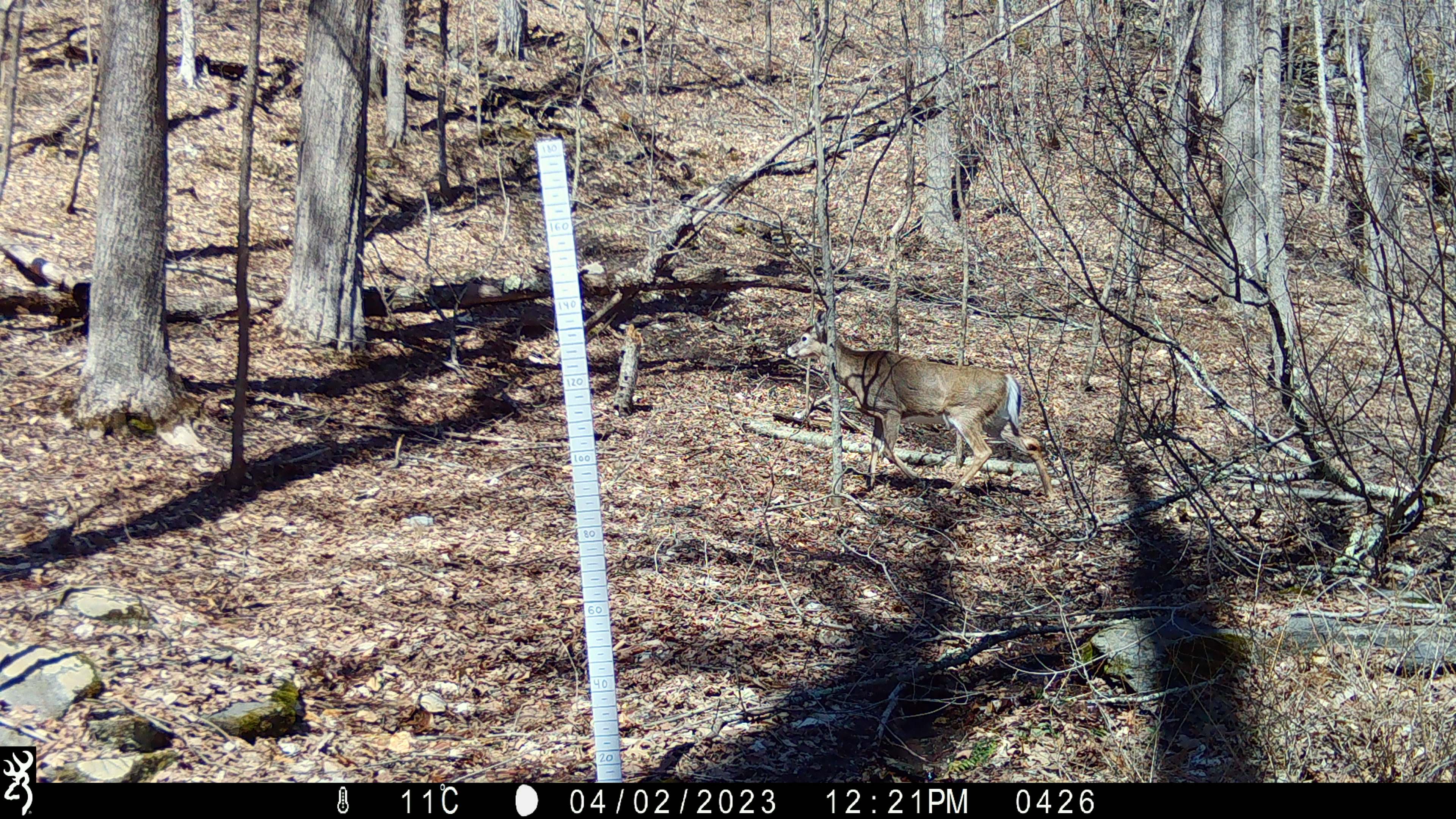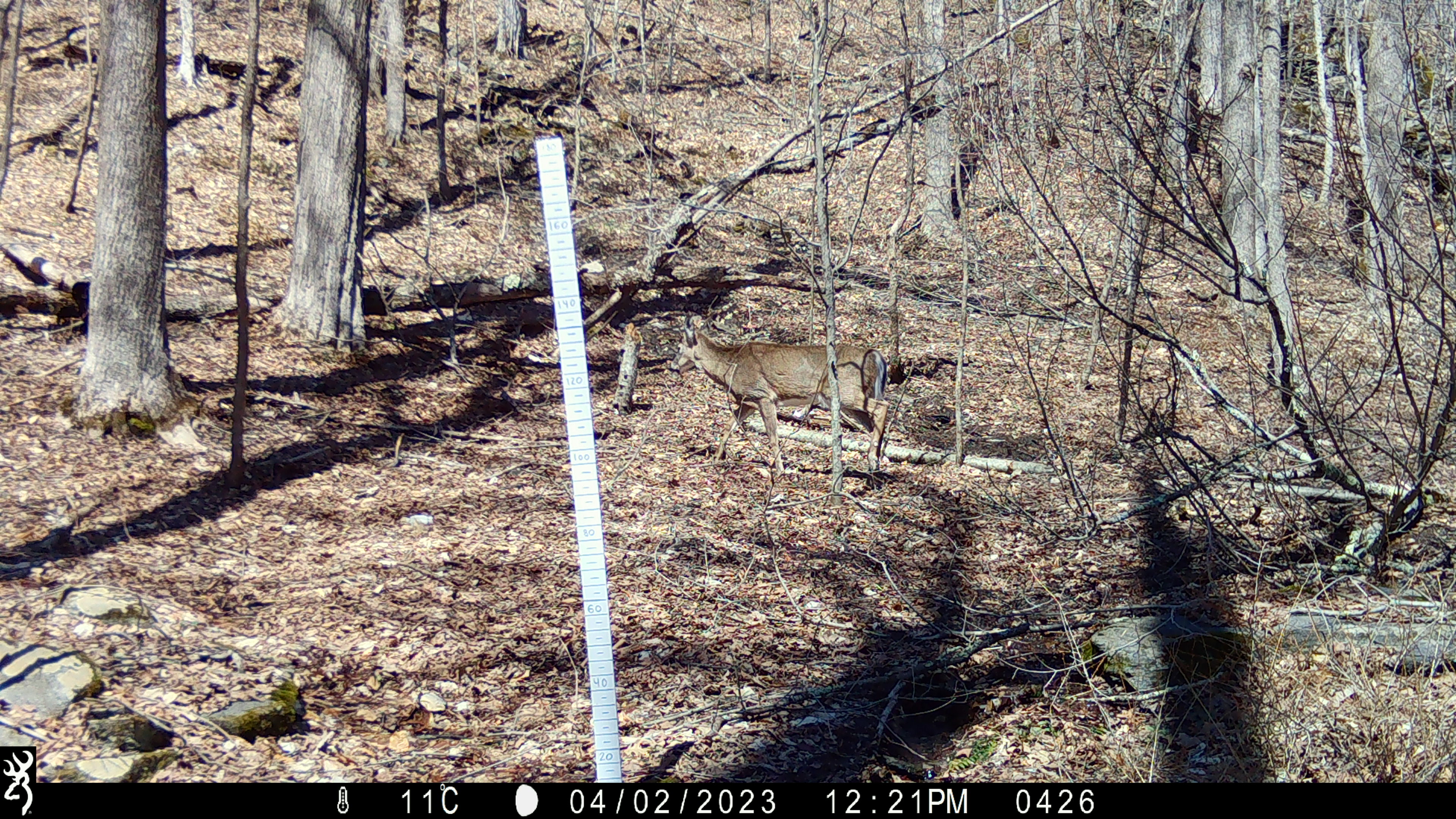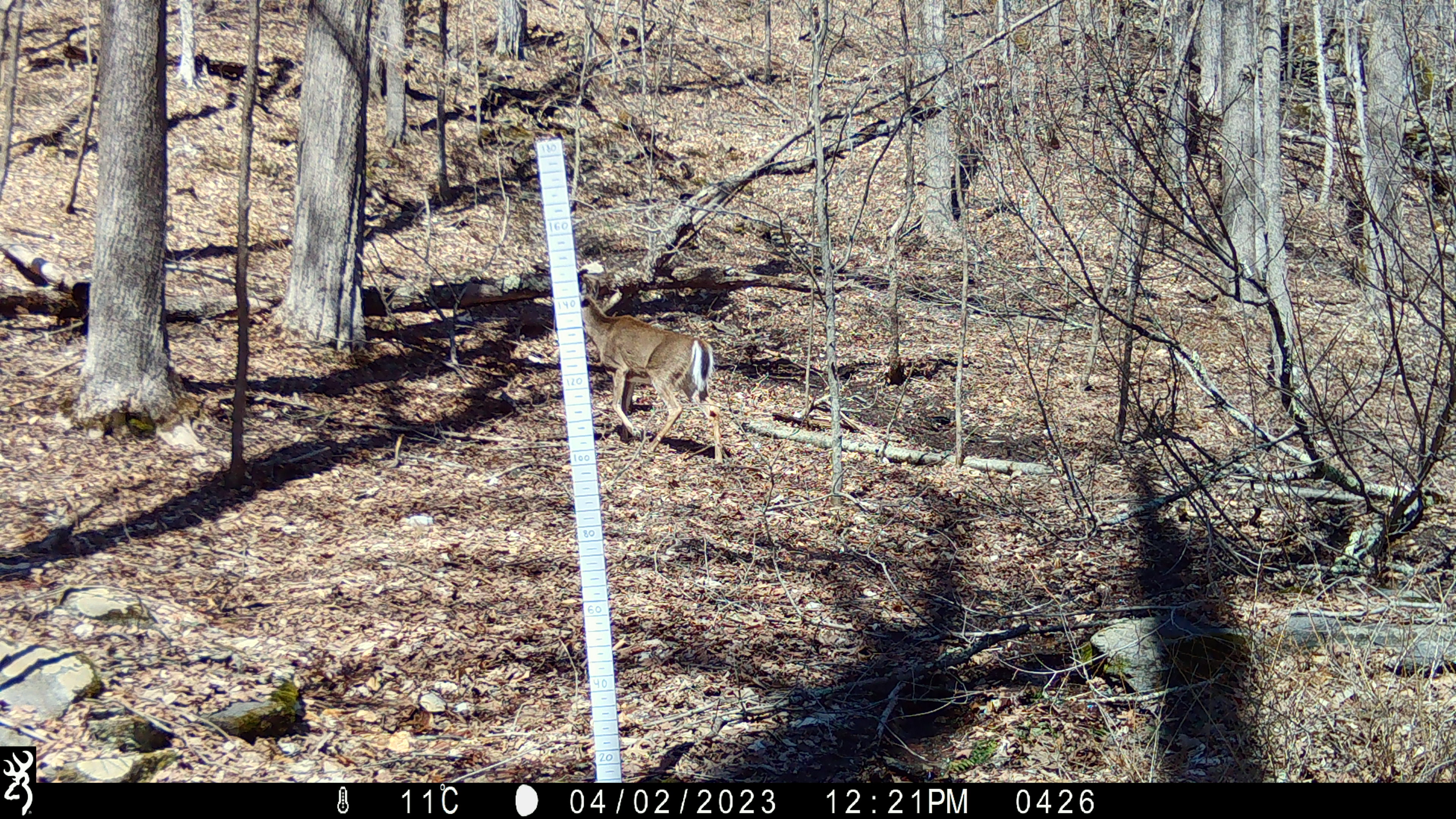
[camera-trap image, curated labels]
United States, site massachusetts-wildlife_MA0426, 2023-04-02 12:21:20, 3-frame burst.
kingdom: Animalia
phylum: Chordata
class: Mammalia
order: Artiodactyla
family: Cervidae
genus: Odocoileus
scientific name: Odocoileus virginianus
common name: white-tailed deer